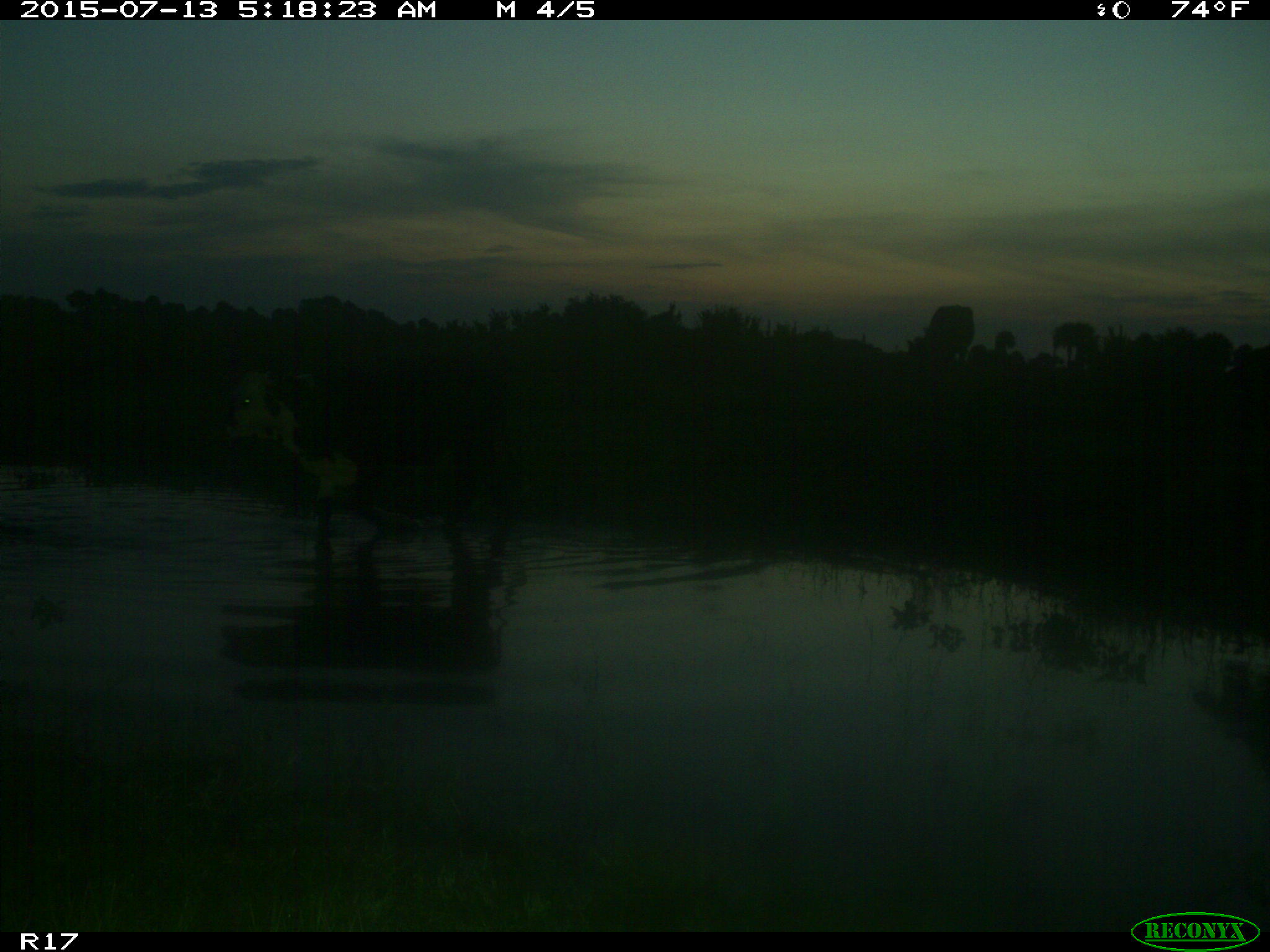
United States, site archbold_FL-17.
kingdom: Animalia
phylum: Chordata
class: Mammalia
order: Artiodactyla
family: Bovidae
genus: Bos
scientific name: Bos taurus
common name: domestic cow